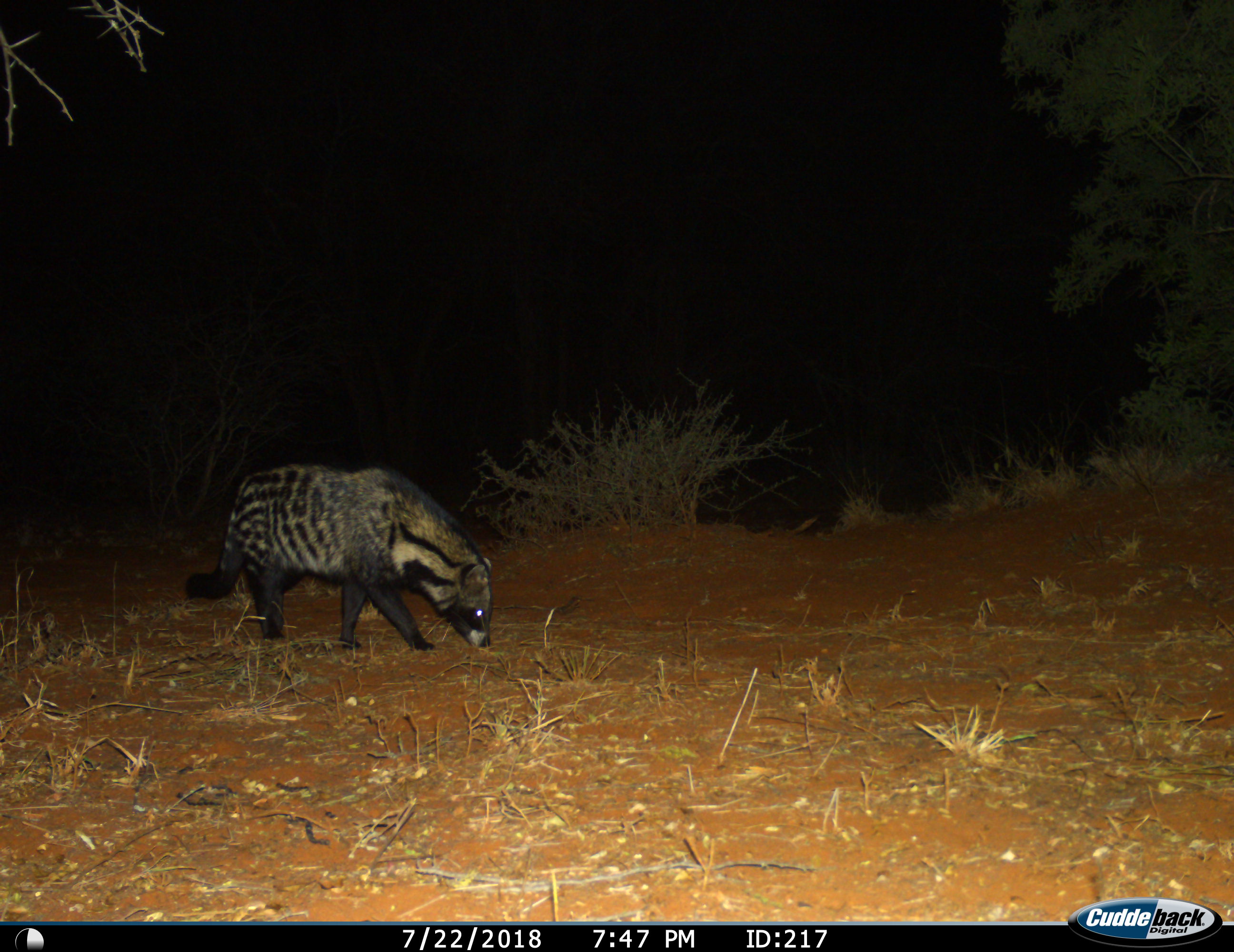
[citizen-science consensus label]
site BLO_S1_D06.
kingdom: Animalia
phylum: Chordata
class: Mammalia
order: Carnivora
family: Viverridae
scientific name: Viverridae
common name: civet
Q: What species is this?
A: Civet (Viverridae).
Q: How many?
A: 1.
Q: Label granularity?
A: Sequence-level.